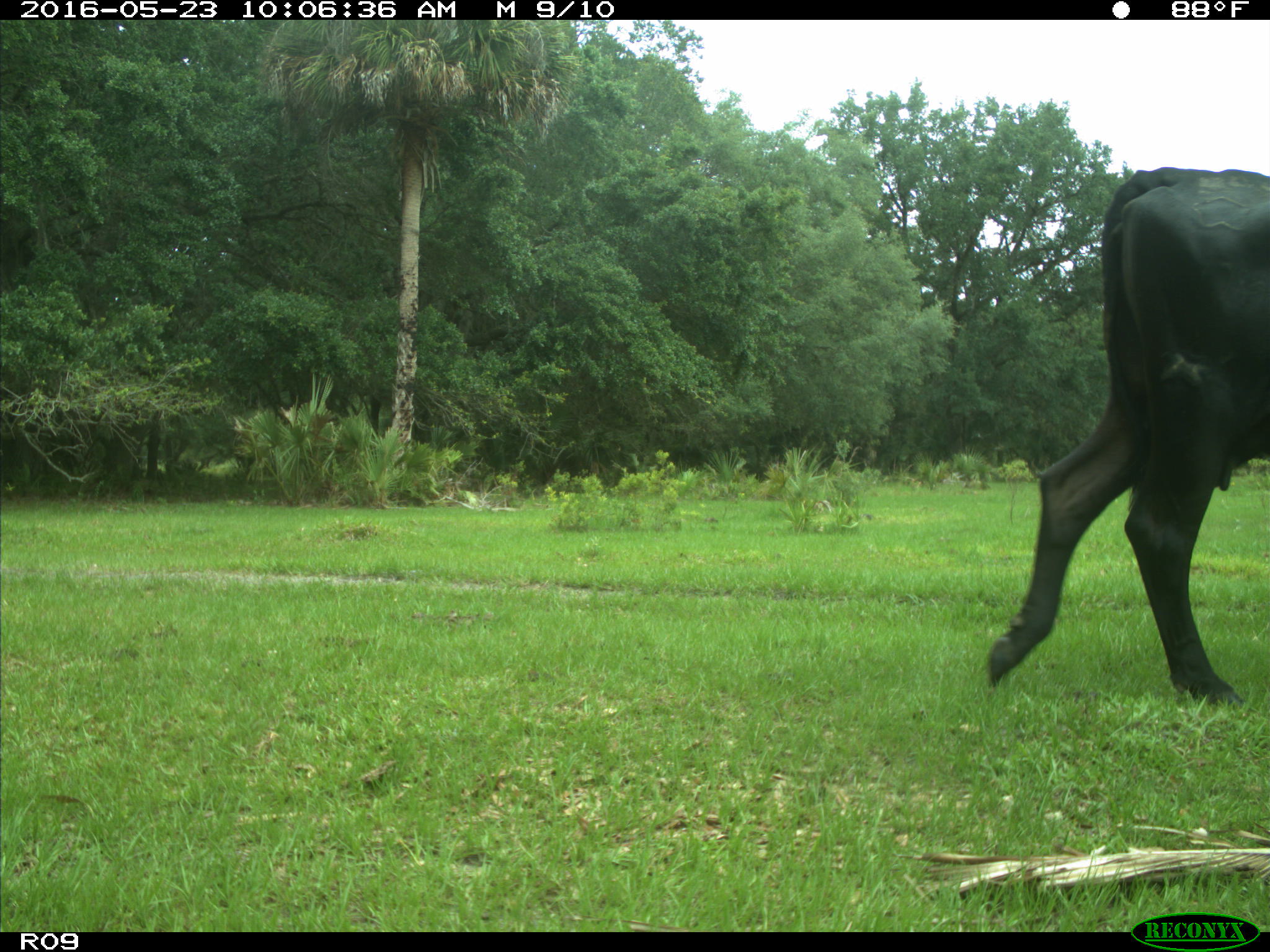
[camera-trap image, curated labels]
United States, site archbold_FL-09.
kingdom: Animalia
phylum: Chordata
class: Mammalia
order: Artiodactyla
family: Bovidae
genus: Bos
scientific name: Bos taurus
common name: domestic cow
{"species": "Bos taurus (domestic cow)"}